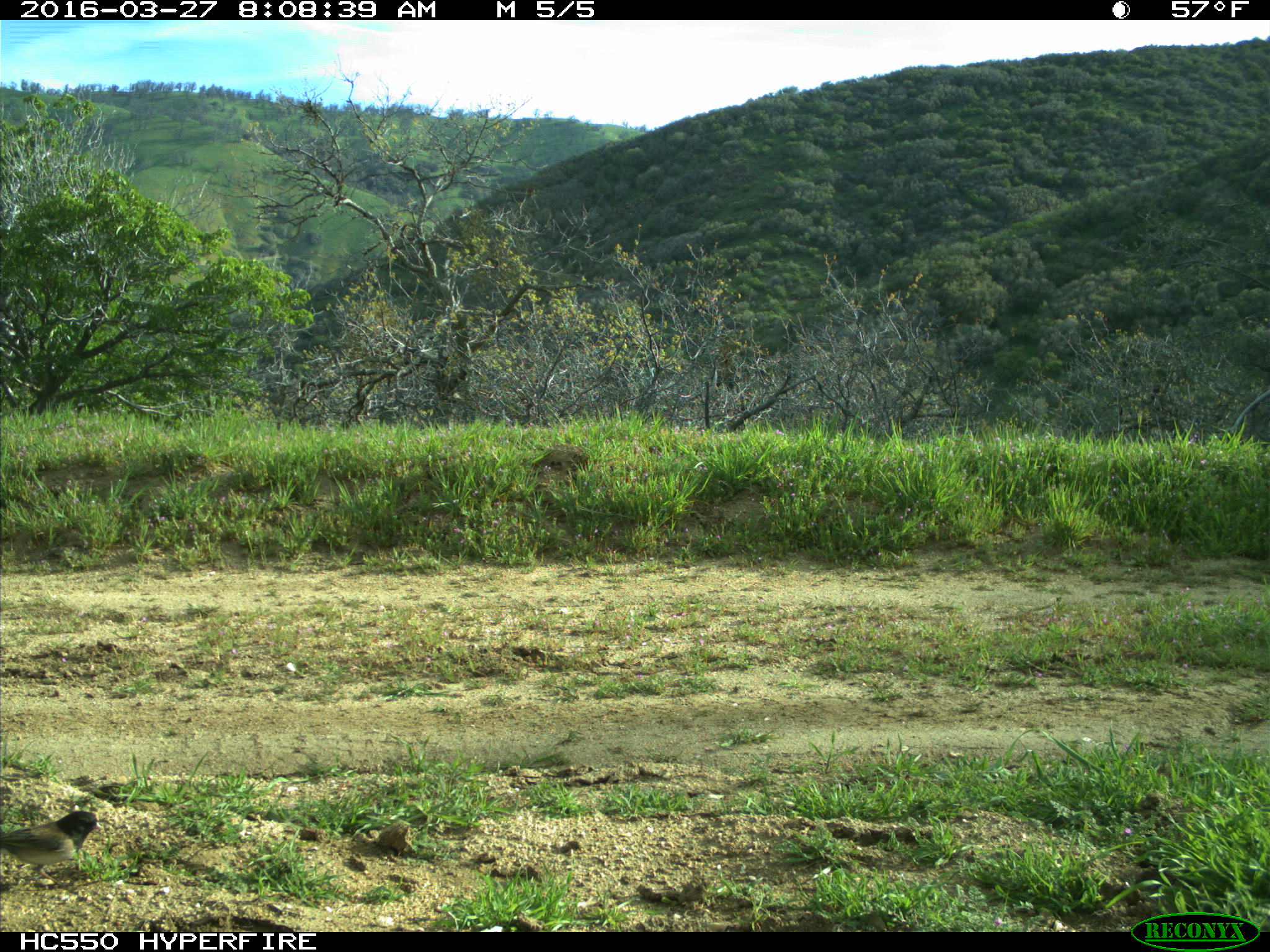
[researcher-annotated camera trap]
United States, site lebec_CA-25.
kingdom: Animalia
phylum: Chordata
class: Aves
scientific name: Aves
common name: birds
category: unidentified bird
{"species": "unidentified bird (birds) (Aves)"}